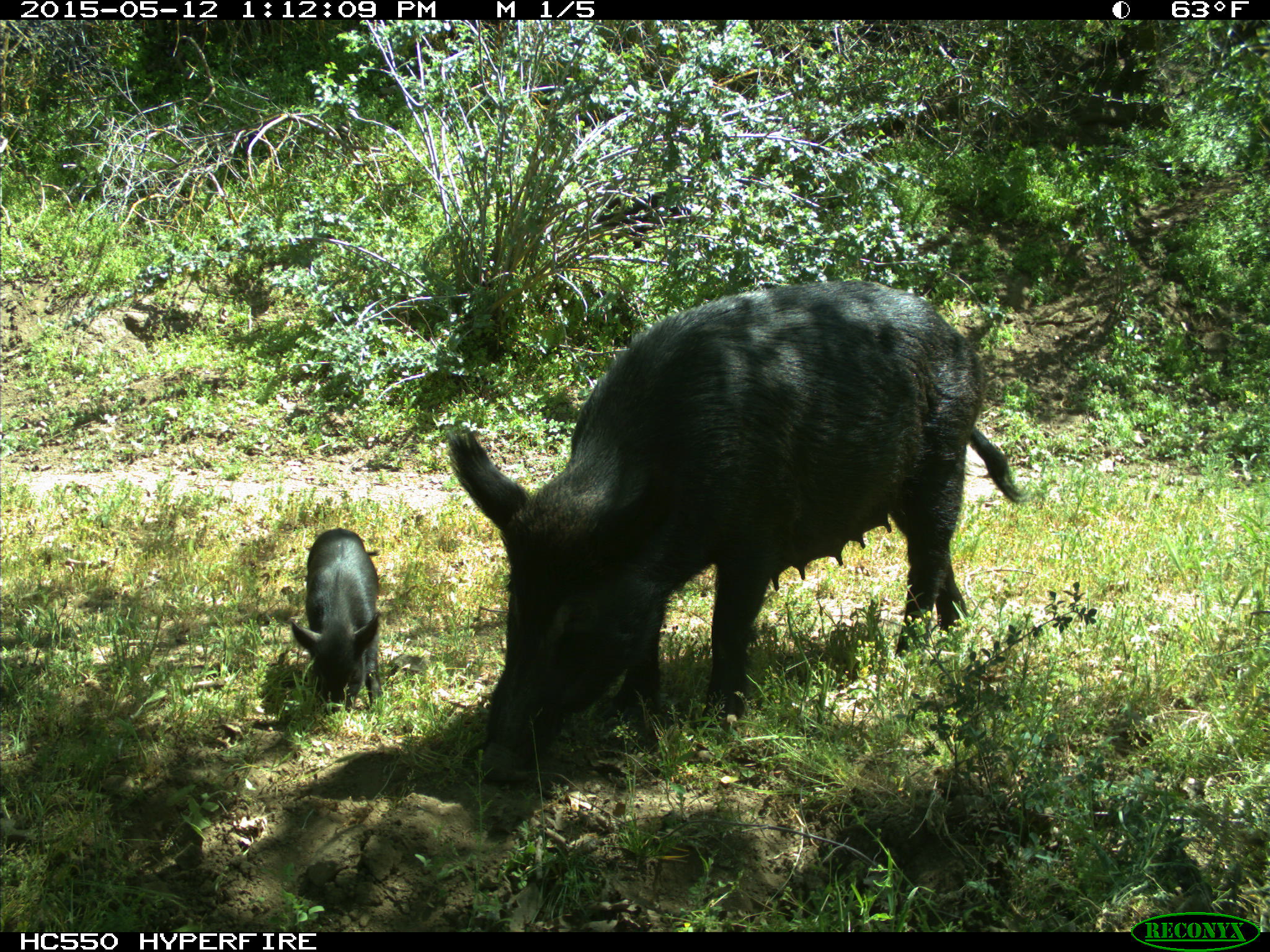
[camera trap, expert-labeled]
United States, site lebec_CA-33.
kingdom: Animalia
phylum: Chordata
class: Mammalia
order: Artiodactyla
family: Suidae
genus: Sus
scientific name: Sus scrofa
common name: wild boar